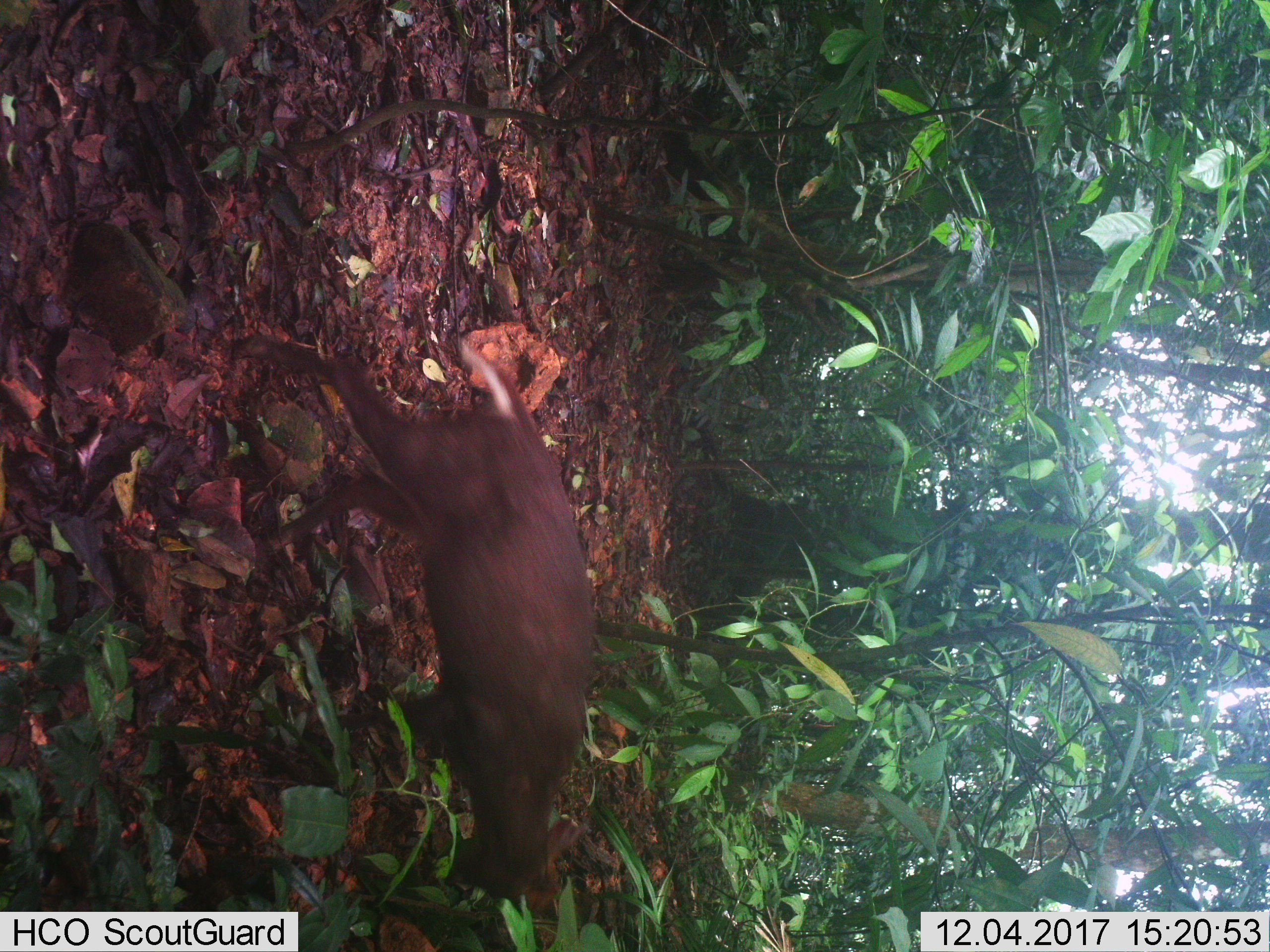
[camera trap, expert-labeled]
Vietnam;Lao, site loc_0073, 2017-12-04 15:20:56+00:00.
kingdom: Animalia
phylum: Chordata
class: Mammalia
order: Artiodactyla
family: Cervidae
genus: Muntiacus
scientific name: Muntiacus rooseveltorum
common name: roosevelt's muntjac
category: roosevelts muntjac group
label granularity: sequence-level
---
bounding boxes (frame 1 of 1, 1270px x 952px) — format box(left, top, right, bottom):
roosevelts muntjac group: box(227, 336, 597, 913)